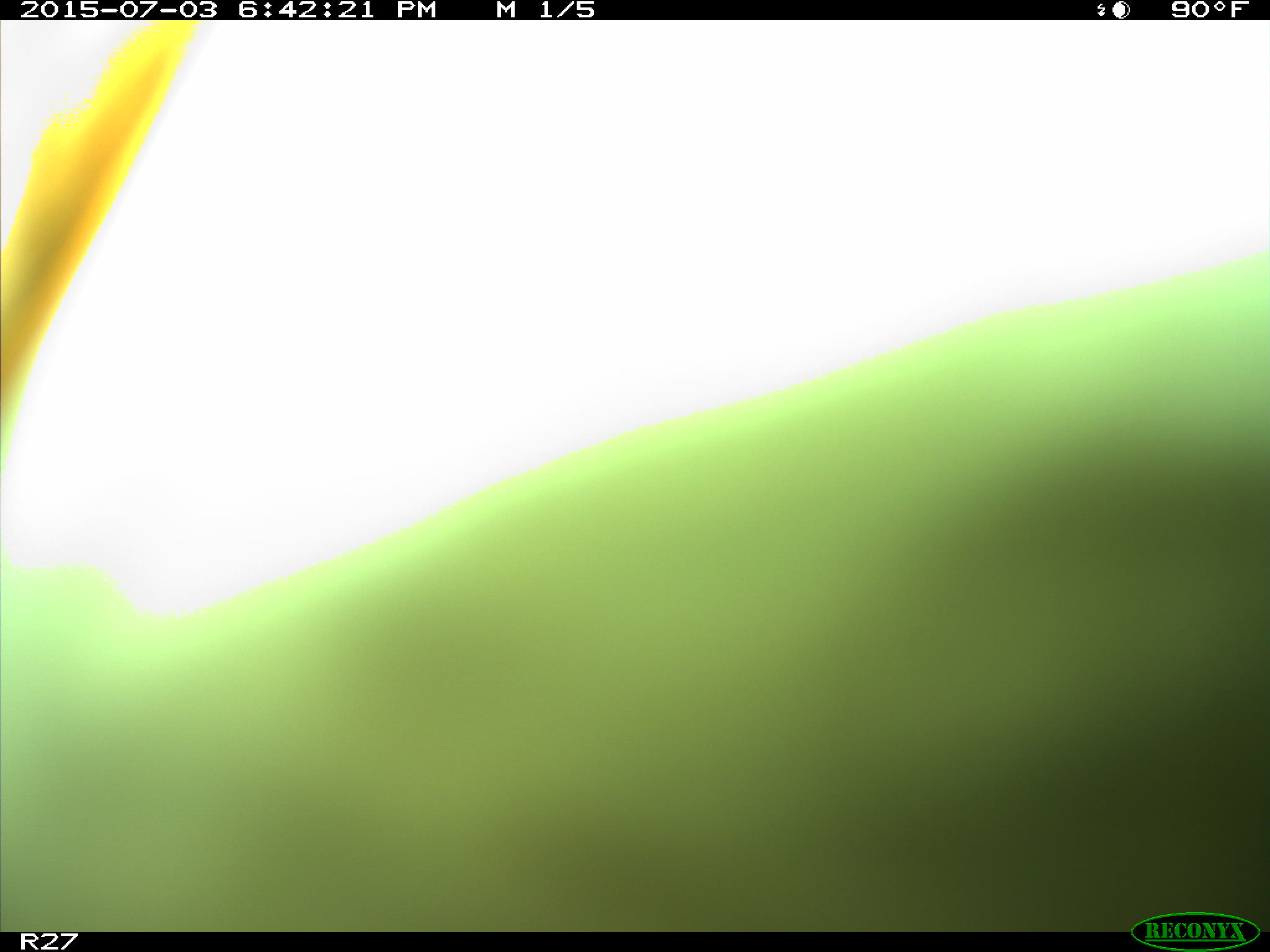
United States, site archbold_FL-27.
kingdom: Animalia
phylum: Chordata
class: Mammalia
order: Artiodactyla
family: Bovidae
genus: Bos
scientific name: Bos taurus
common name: domestic cow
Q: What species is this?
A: Bos taurus (domestic cow).